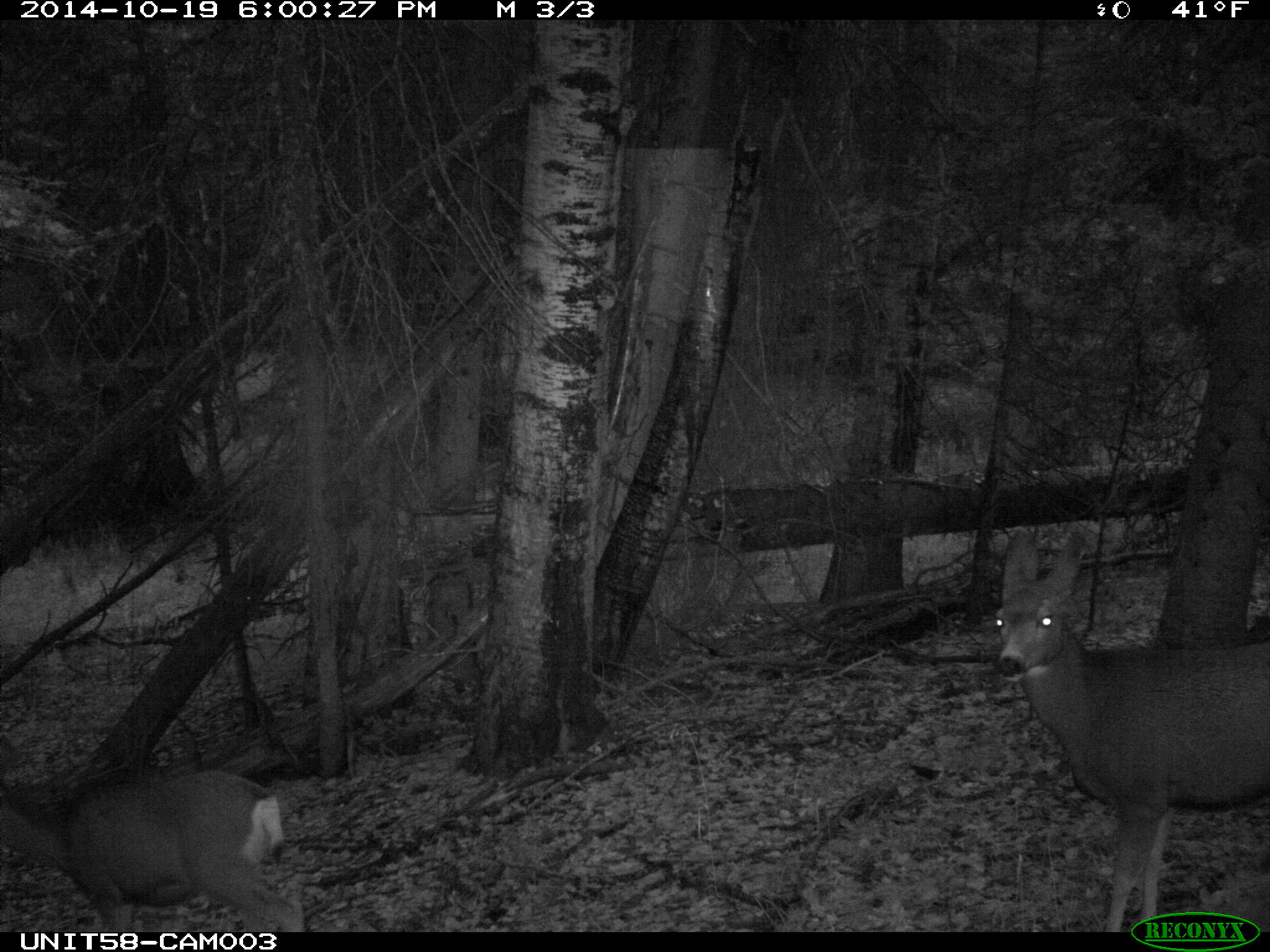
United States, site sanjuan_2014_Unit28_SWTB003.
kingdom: Animalia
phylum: Chordata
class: Mammalia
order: Artiodactyla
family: Cervidae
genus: Odocoileus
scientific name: Odocoileus hemionus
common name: mule deer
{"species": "Odocoileus hemionus (mule deer)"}